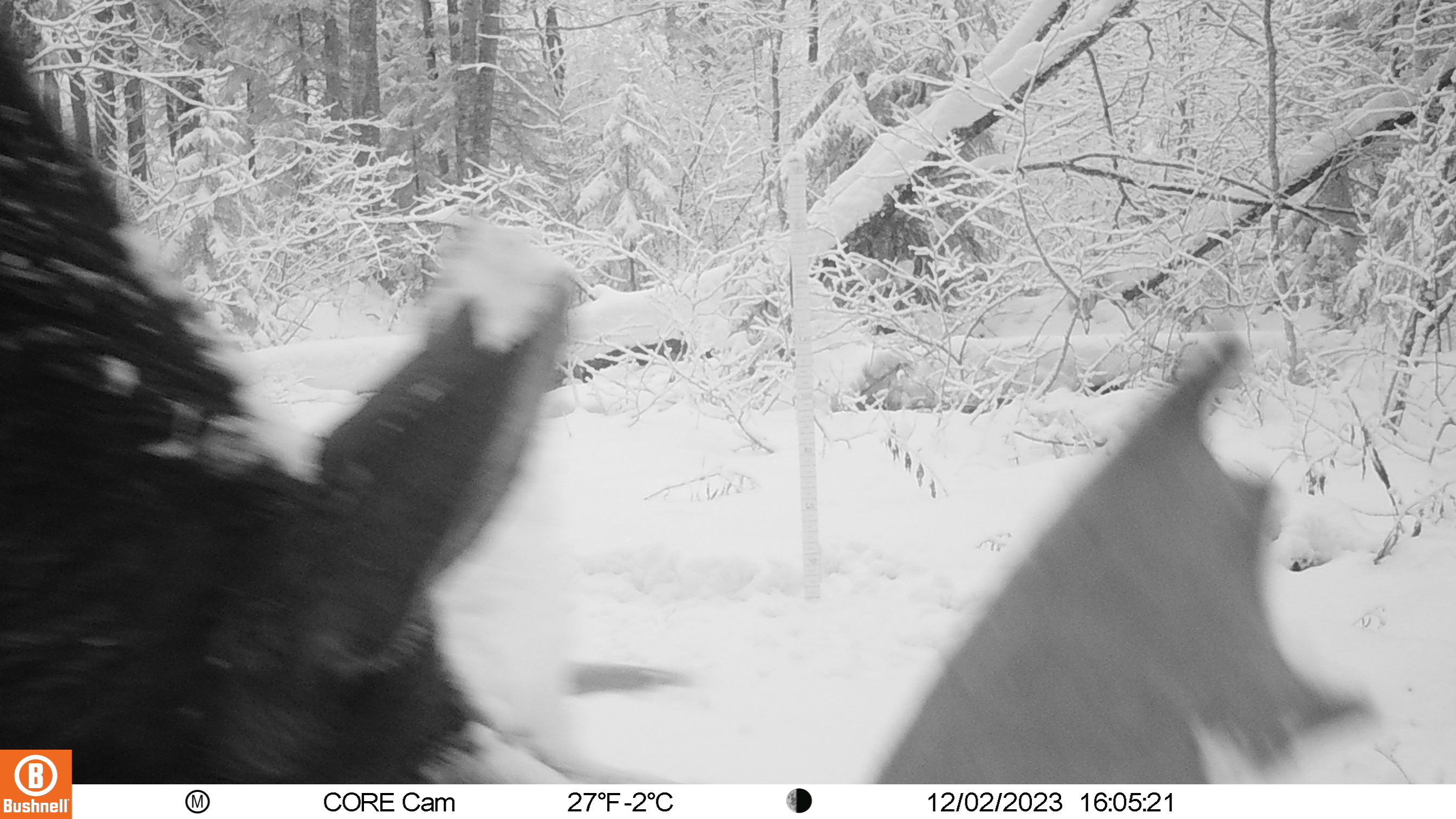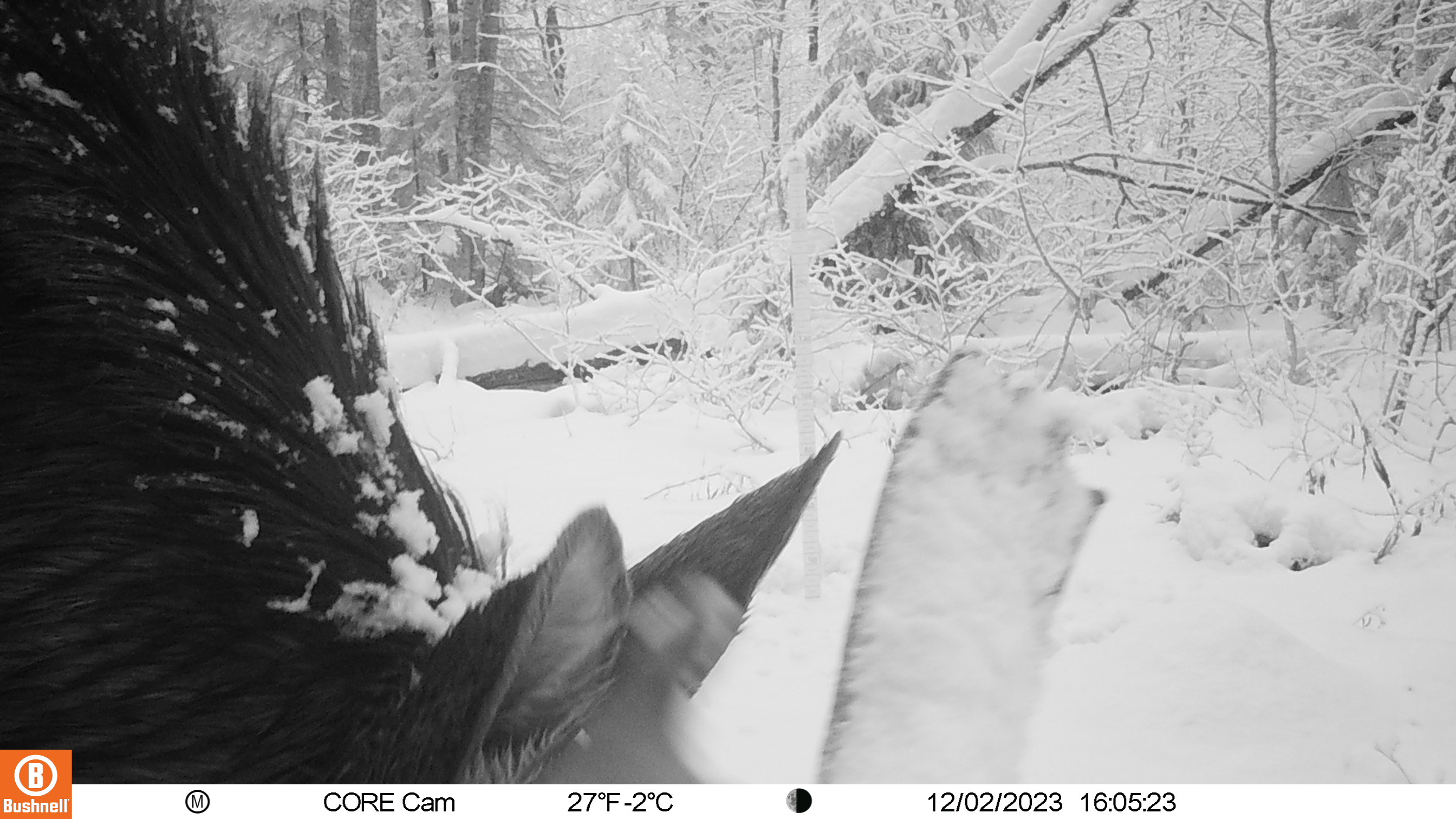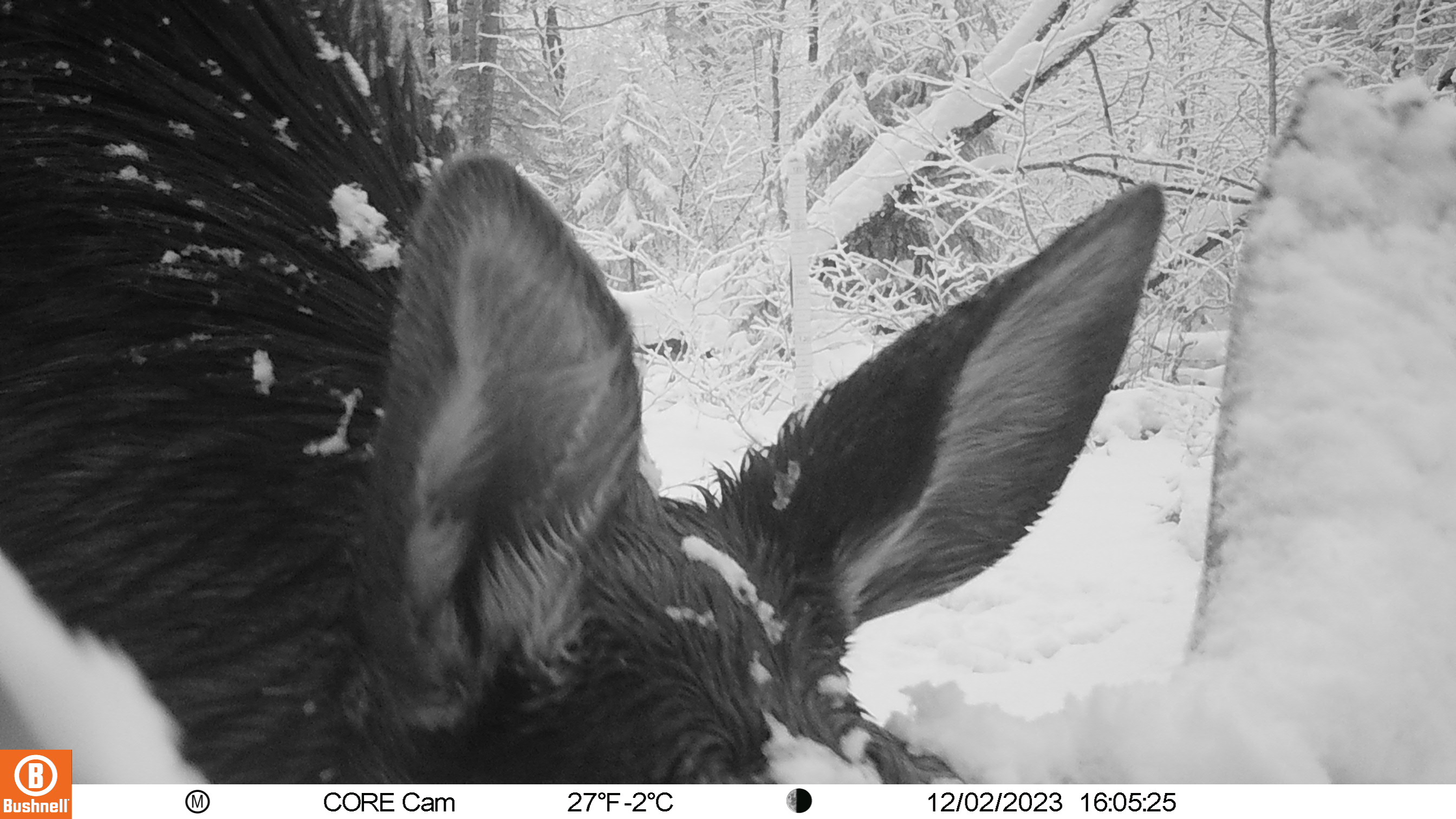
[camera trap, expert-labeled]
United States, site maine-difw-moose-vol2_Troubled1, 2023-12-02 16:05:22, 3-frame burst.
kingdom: Animalia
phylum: Chordata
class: Mammalia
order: Artiodactyla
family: Cervidae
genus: Alces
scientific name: Alces alces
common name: moose